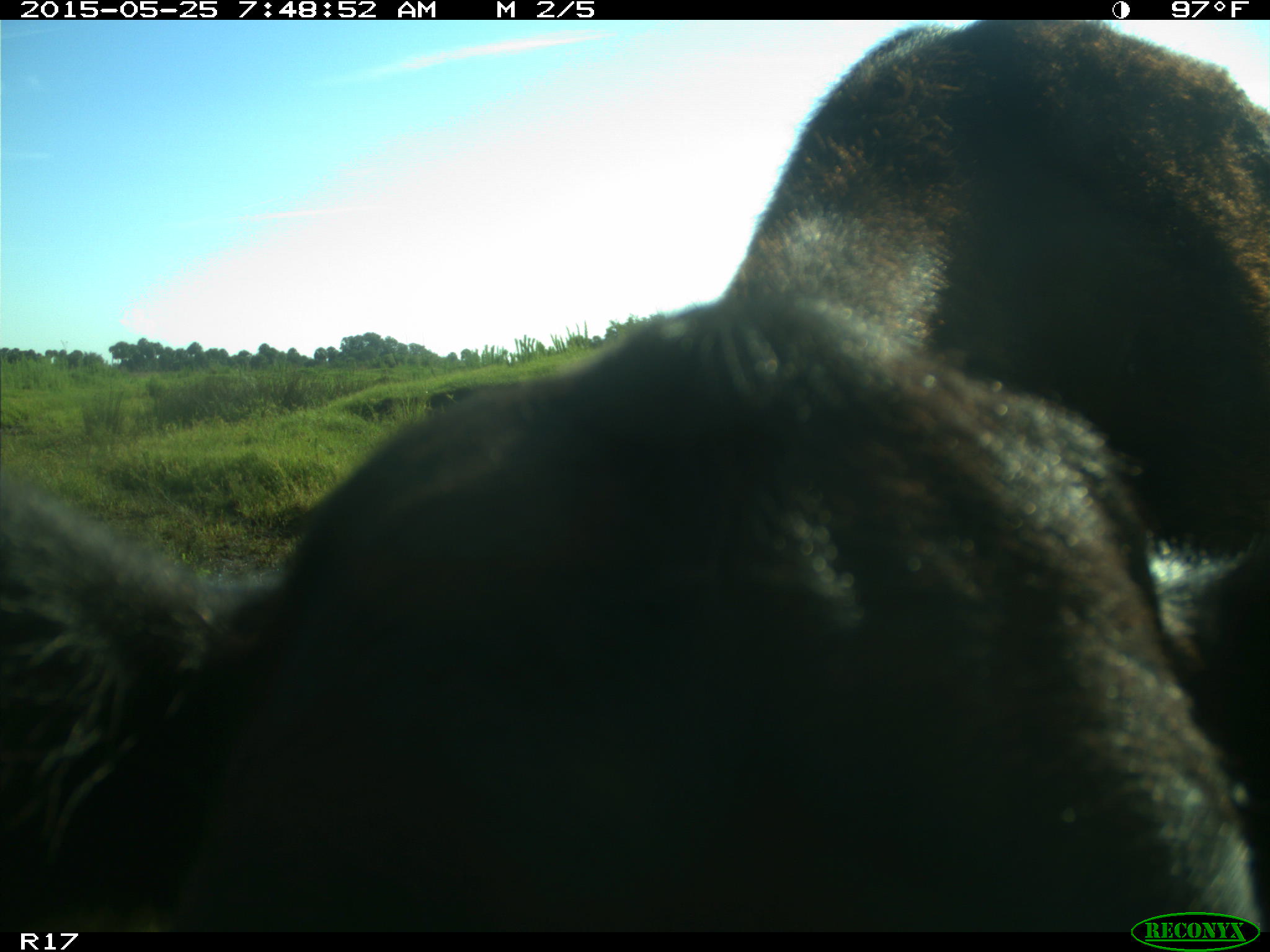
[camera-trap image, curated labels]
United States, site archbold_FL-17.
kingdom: Animalia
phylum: Chordata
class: Mammalia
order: Artiodactyla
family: Bovidae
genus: Bos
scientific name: Bos taurus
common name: domestic cow